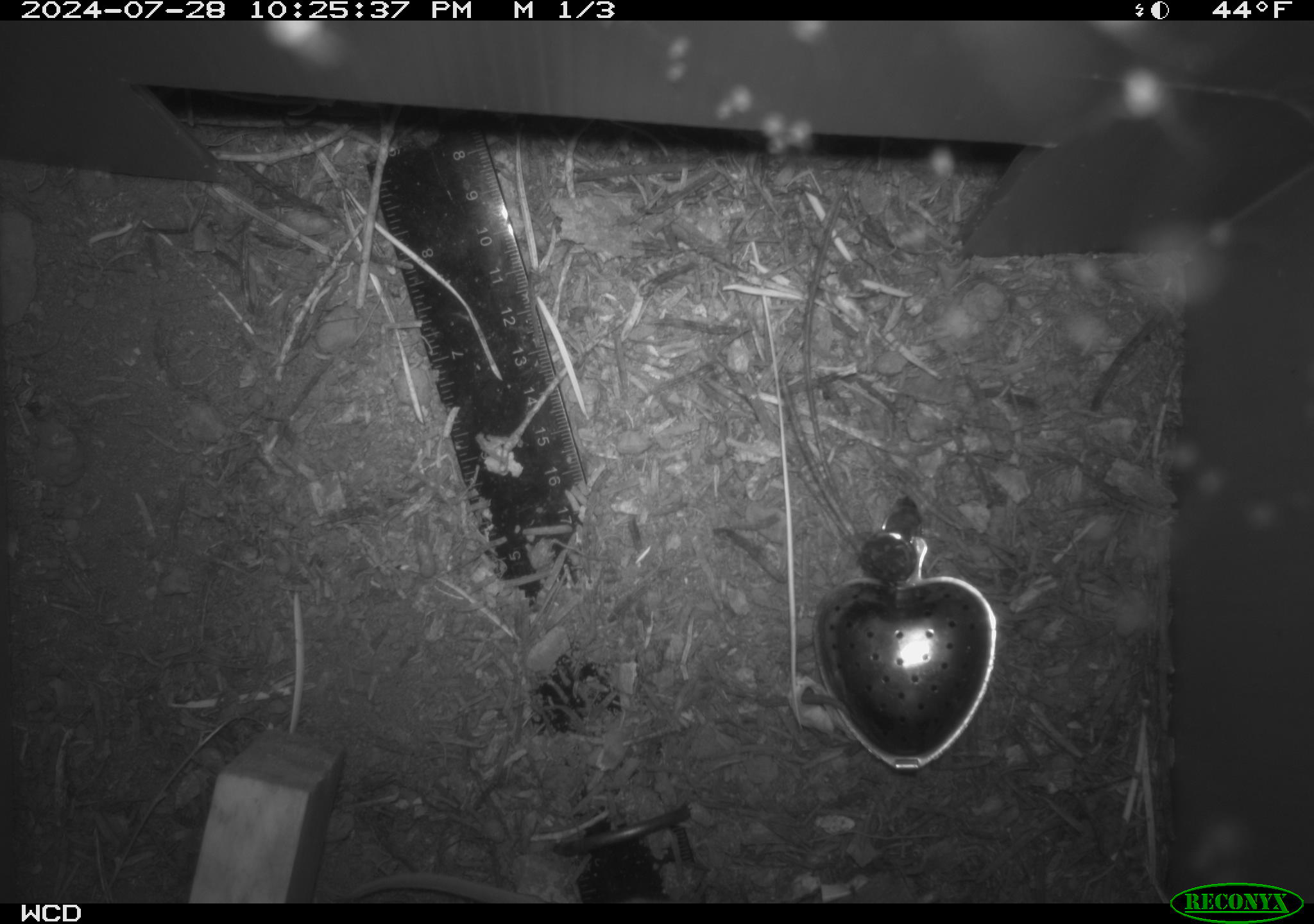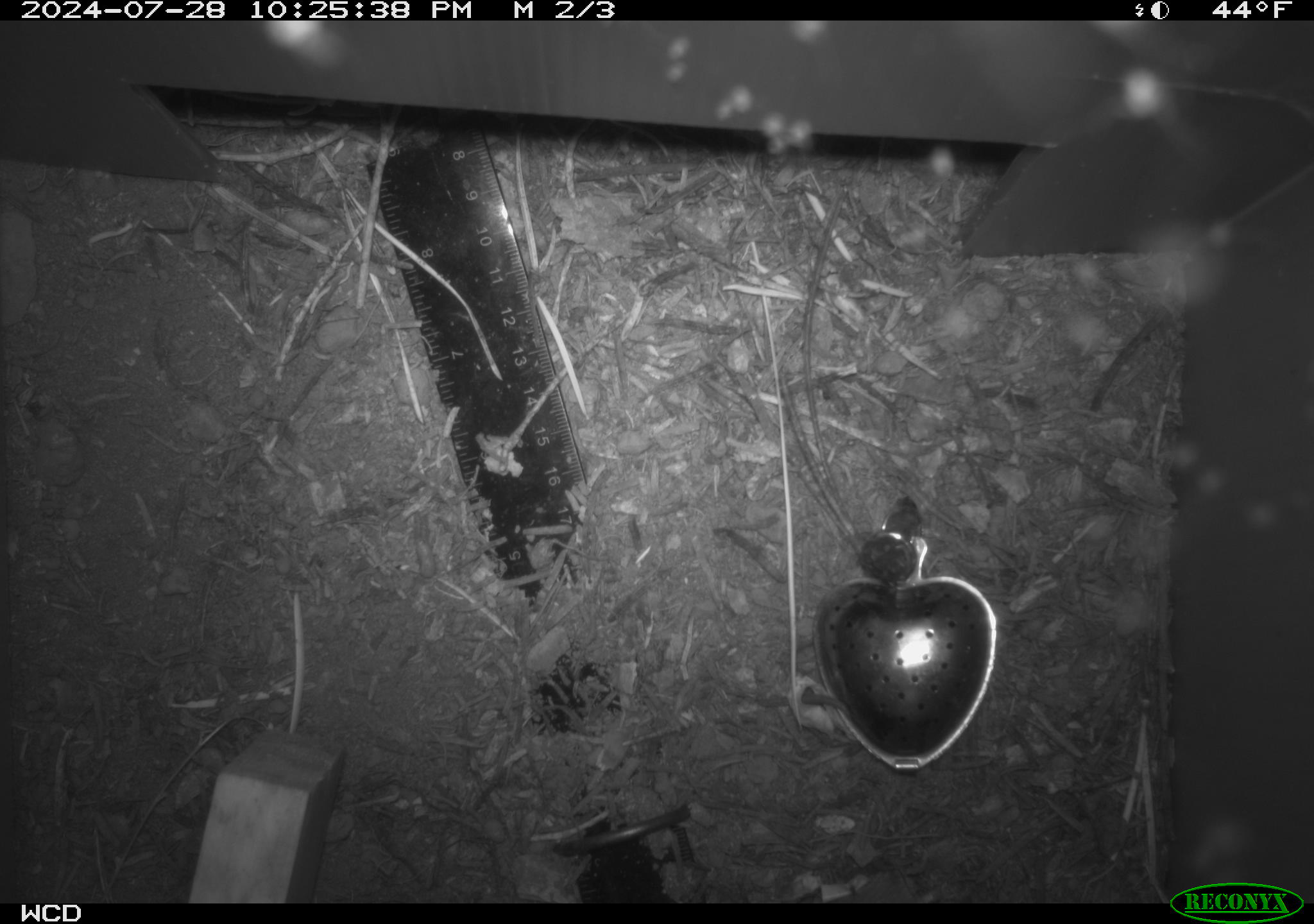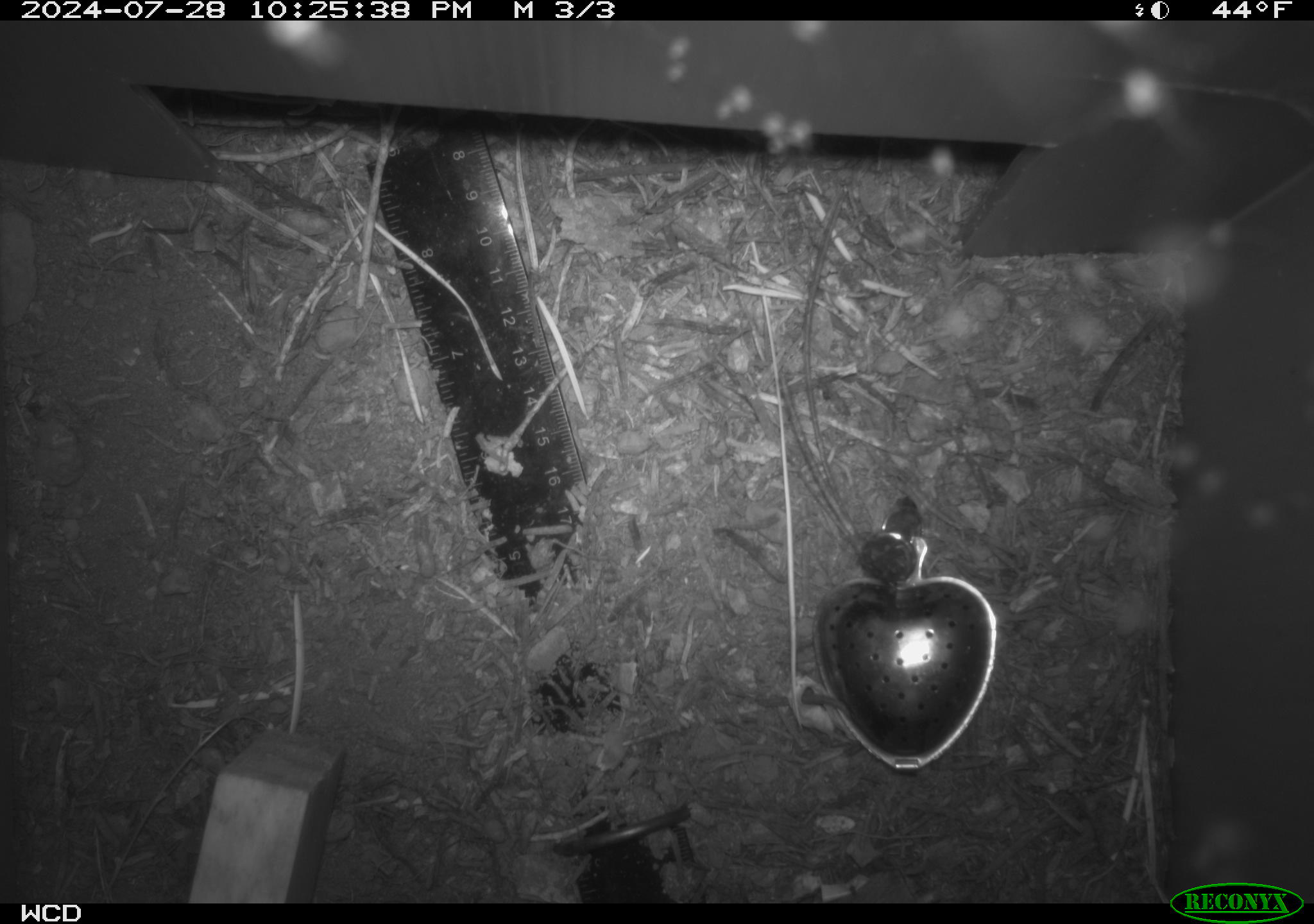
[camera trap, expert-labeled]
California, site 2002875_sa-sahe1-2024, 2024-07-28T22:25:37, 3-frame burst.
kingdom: Animalia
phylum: Chordata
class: Mammalia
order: Rodentia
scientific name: Rodentia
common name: rodent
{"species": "rodent (Rodentia)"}